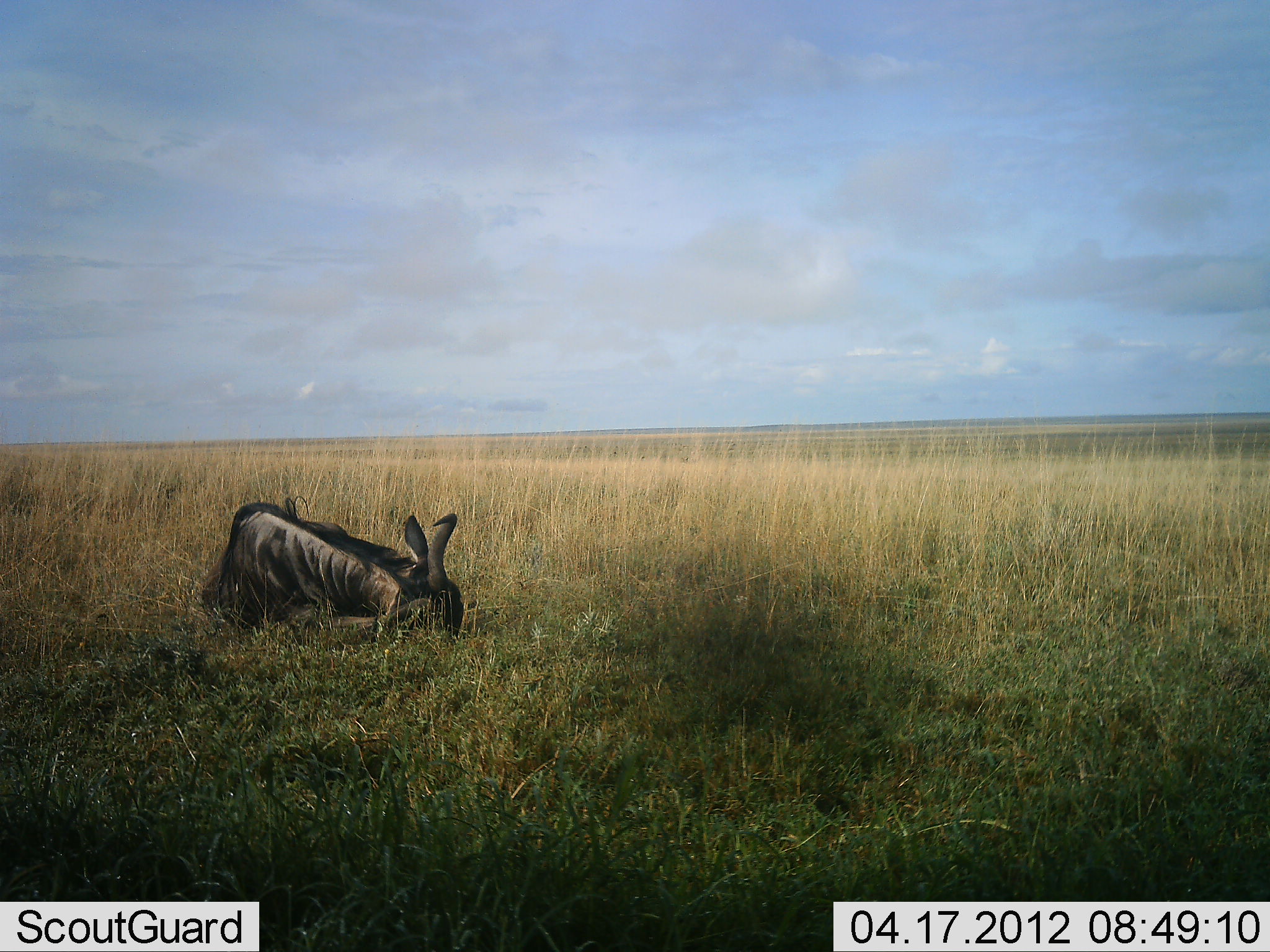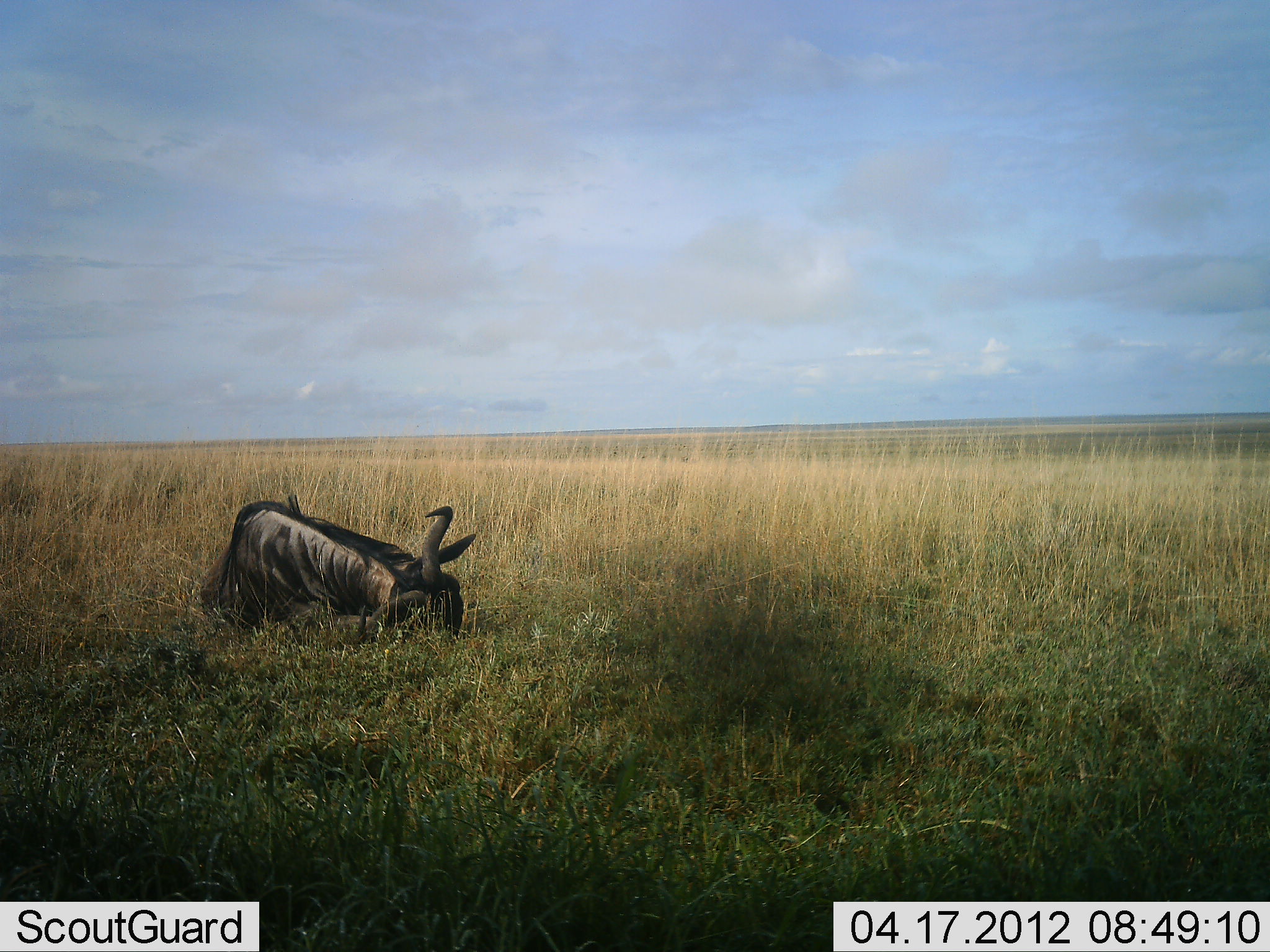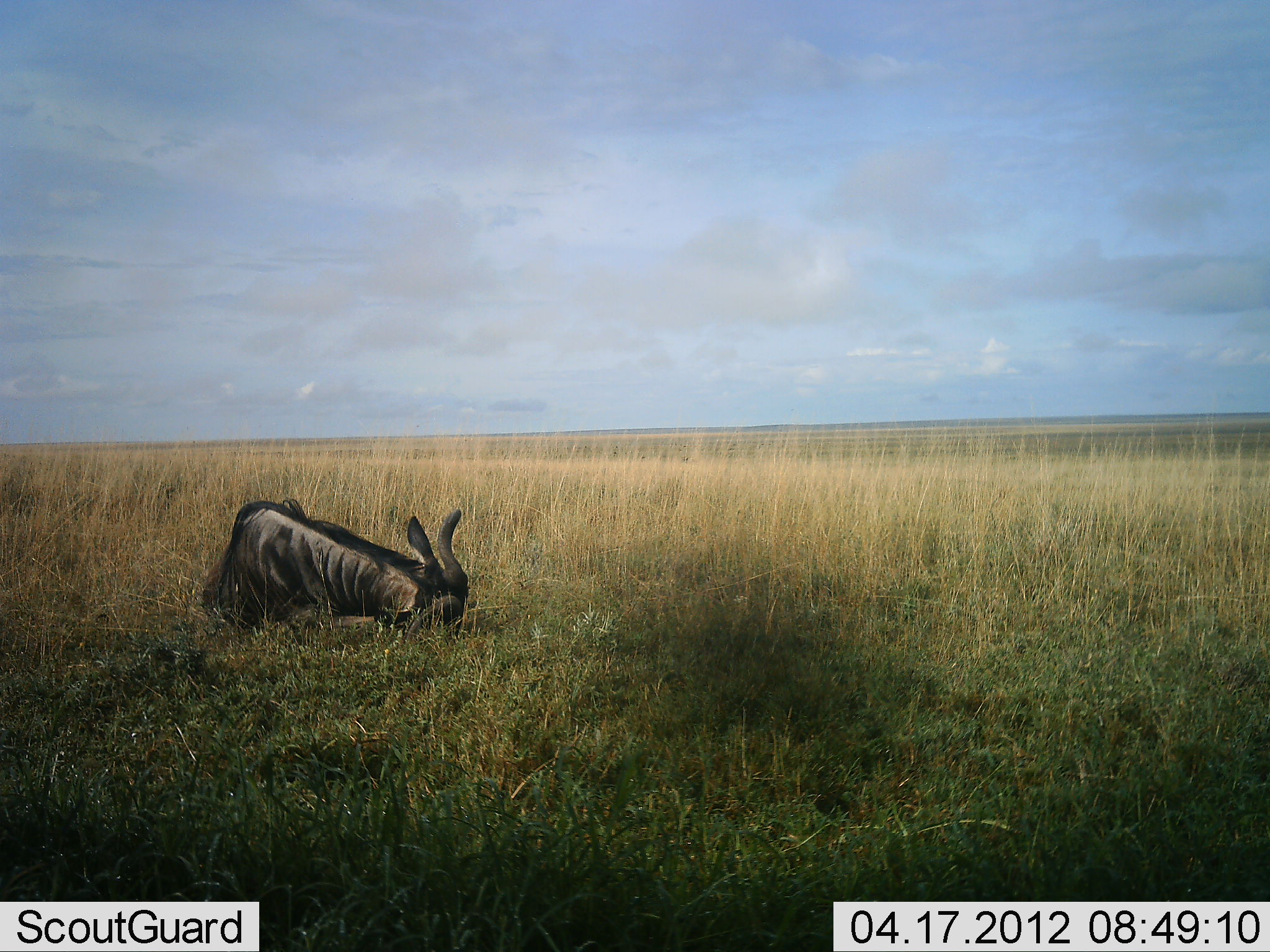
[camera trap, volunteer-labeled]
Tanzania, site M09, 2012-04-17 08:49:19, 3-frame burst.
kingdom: Animalia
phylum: Chordata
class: Mammalia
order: Artiodactyla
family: Bovidae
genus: Connochaetes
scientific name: Connochaetes taurinus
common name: blue wildebeest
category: wildebeest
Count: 1.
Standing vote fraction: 0%.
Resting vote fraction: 90%.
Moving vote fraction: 0%.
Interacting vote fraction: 5%.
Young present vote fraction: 0%.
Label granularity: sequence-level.